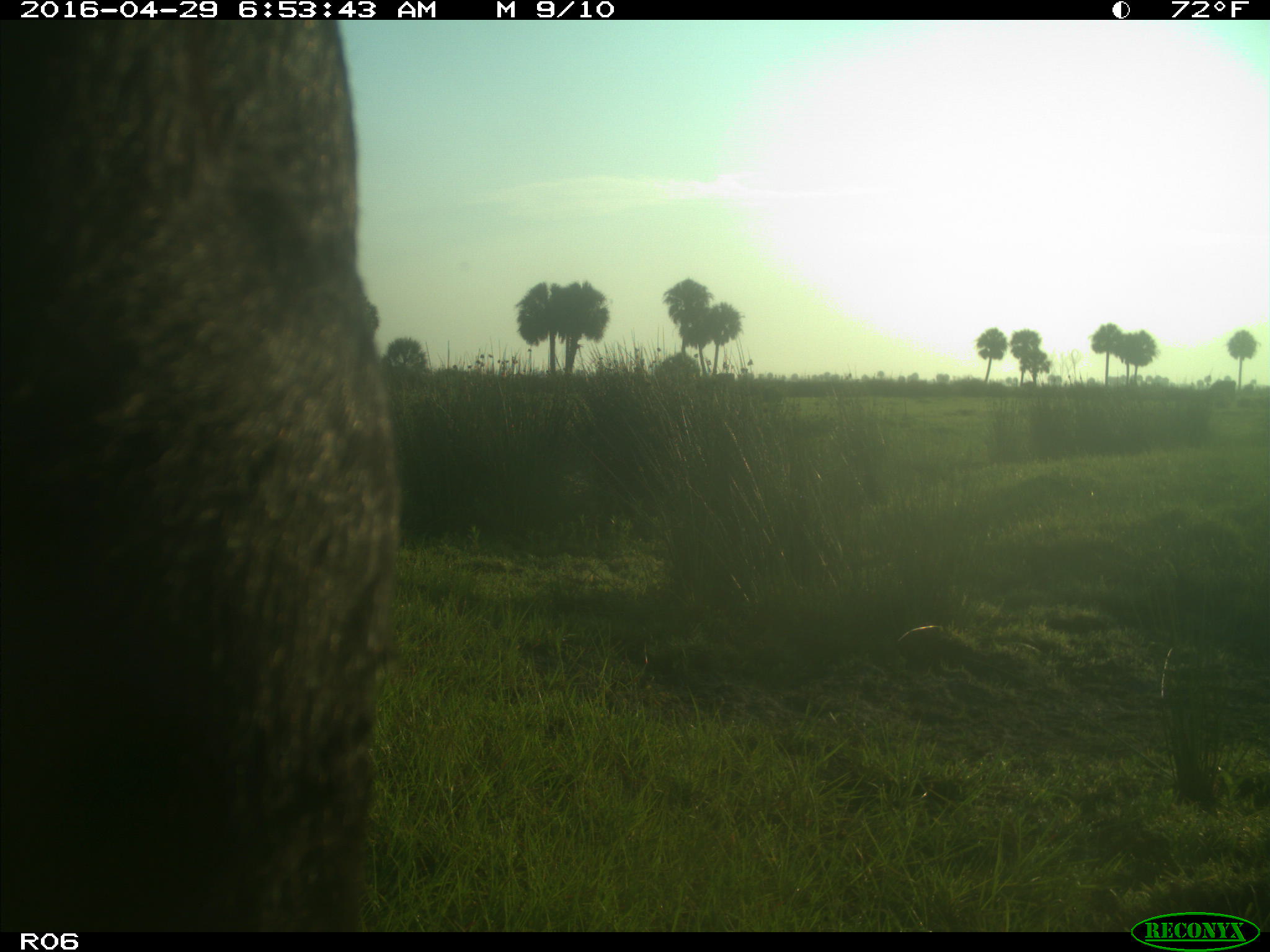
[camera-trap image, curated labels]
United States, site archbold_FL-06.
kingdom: Animalia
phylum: Chordata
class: Mammalia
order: Artiodactyla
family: Bovidae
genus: Bos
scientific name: Bos taurus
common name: domestic cow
Bos taurus (domestic cow).